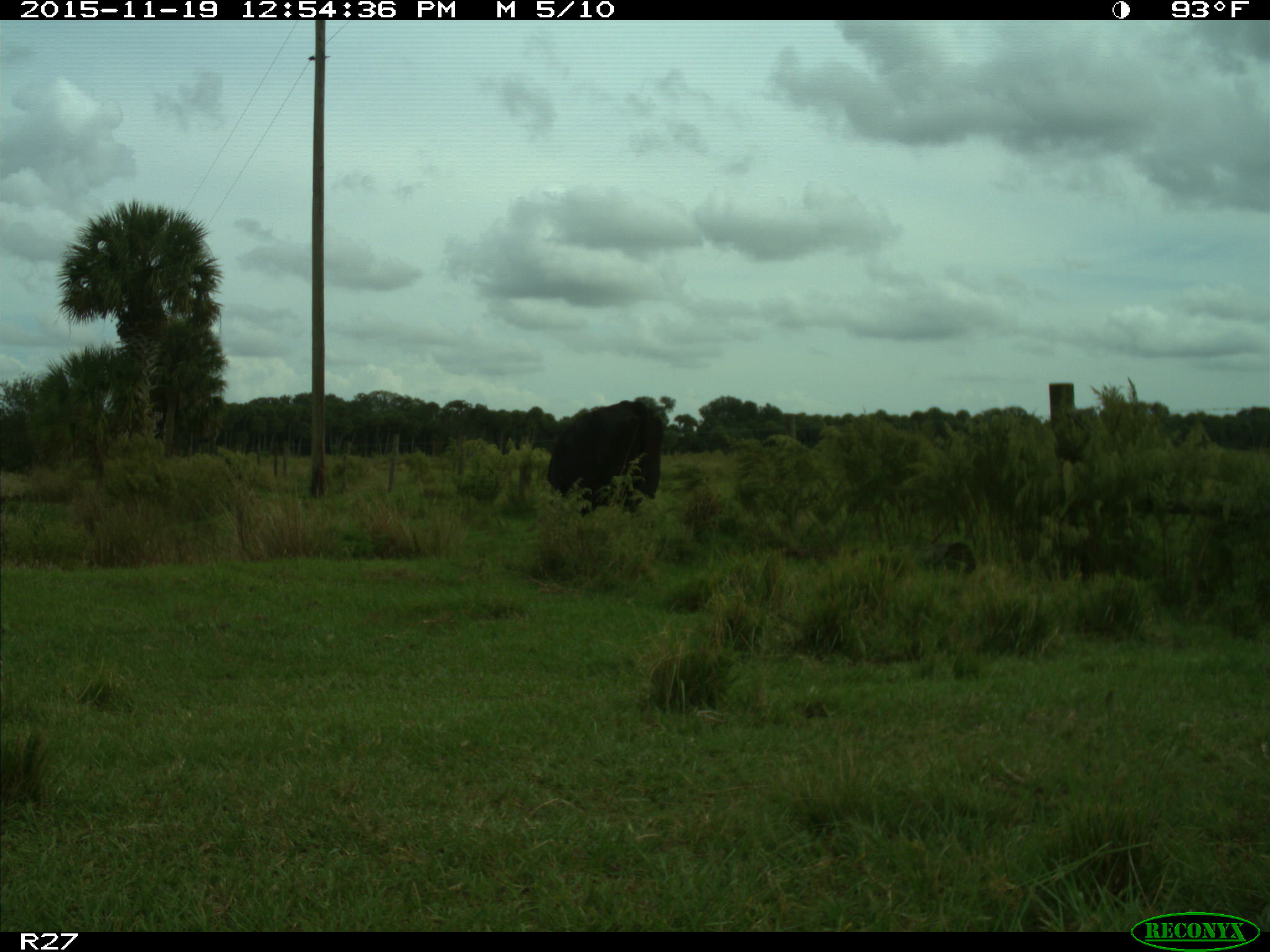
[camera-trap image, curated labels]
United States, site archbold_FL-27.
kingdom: Animalia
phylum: Chordata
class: Mammalia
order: Artiodactyla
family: Bovidae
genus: Bos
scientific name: Bos taurus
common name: domestic cow